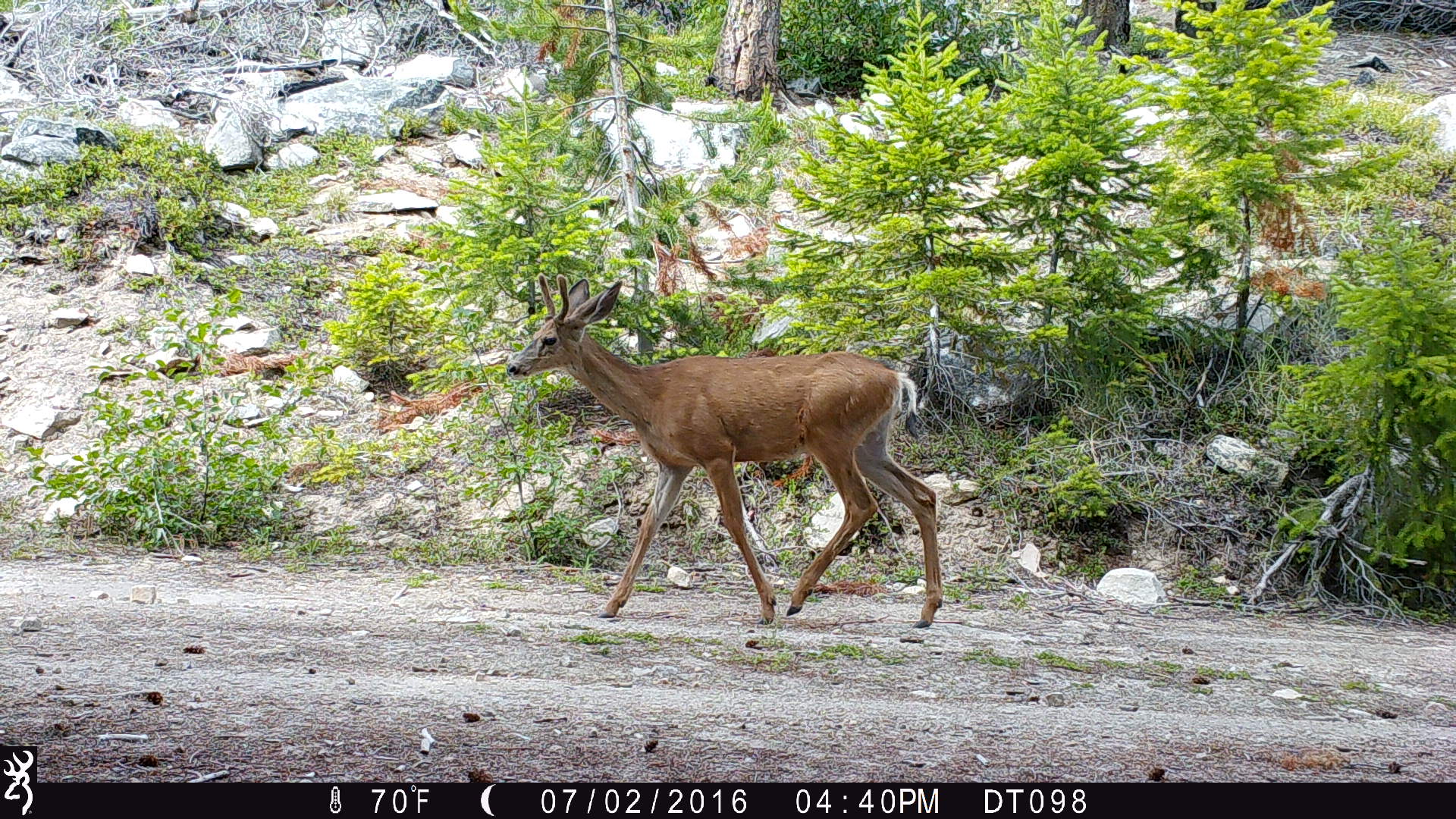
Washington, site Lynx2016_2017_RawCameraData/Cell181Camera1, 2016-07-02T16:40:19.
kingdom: Animalia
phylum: Chordata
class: Mammalia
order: Artiodactyla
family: Cervidae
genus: Odocoileus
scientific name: Odocoileus hemionus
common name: mule deer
Odocoileus hemionus (mule deer). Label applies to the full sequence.